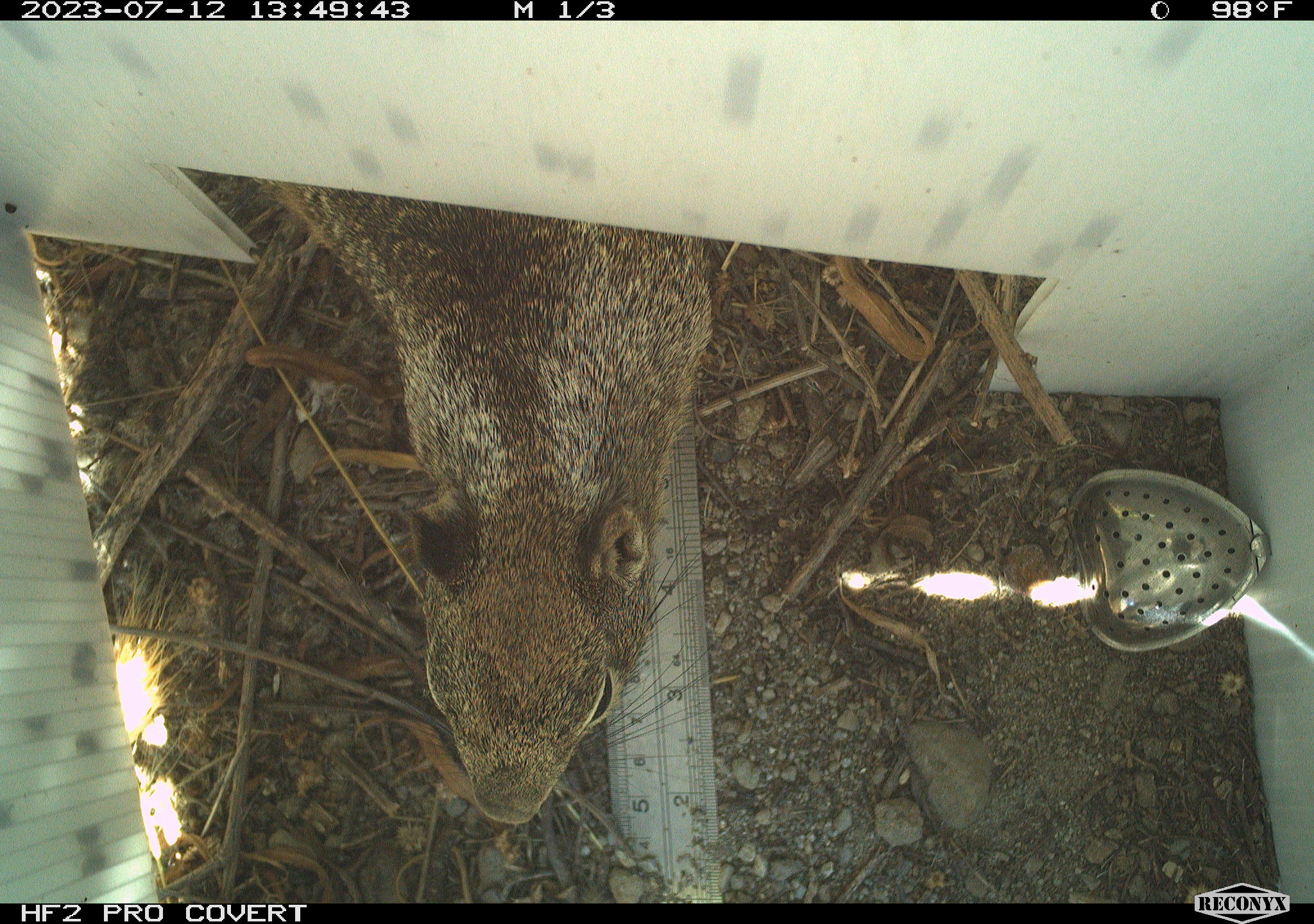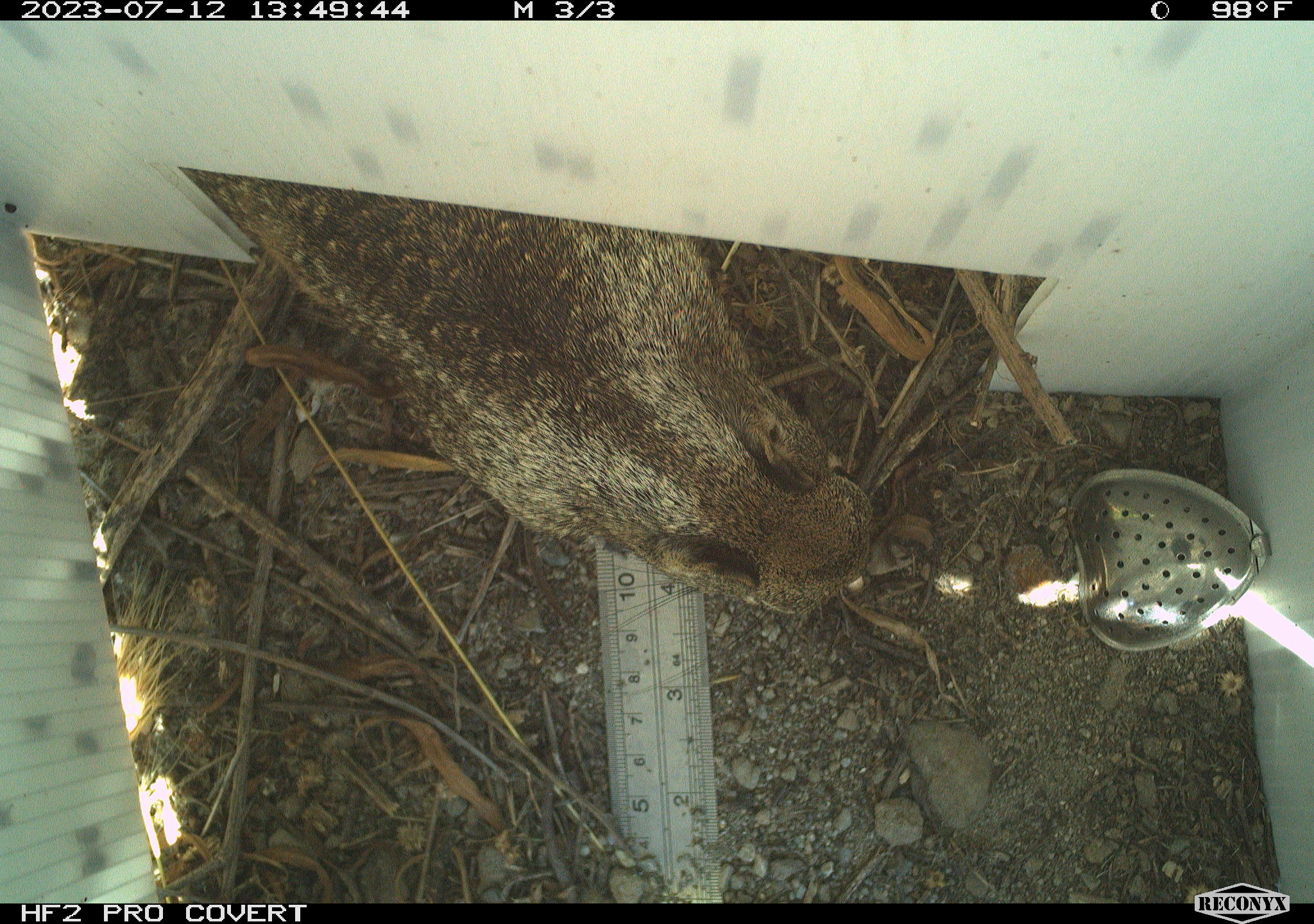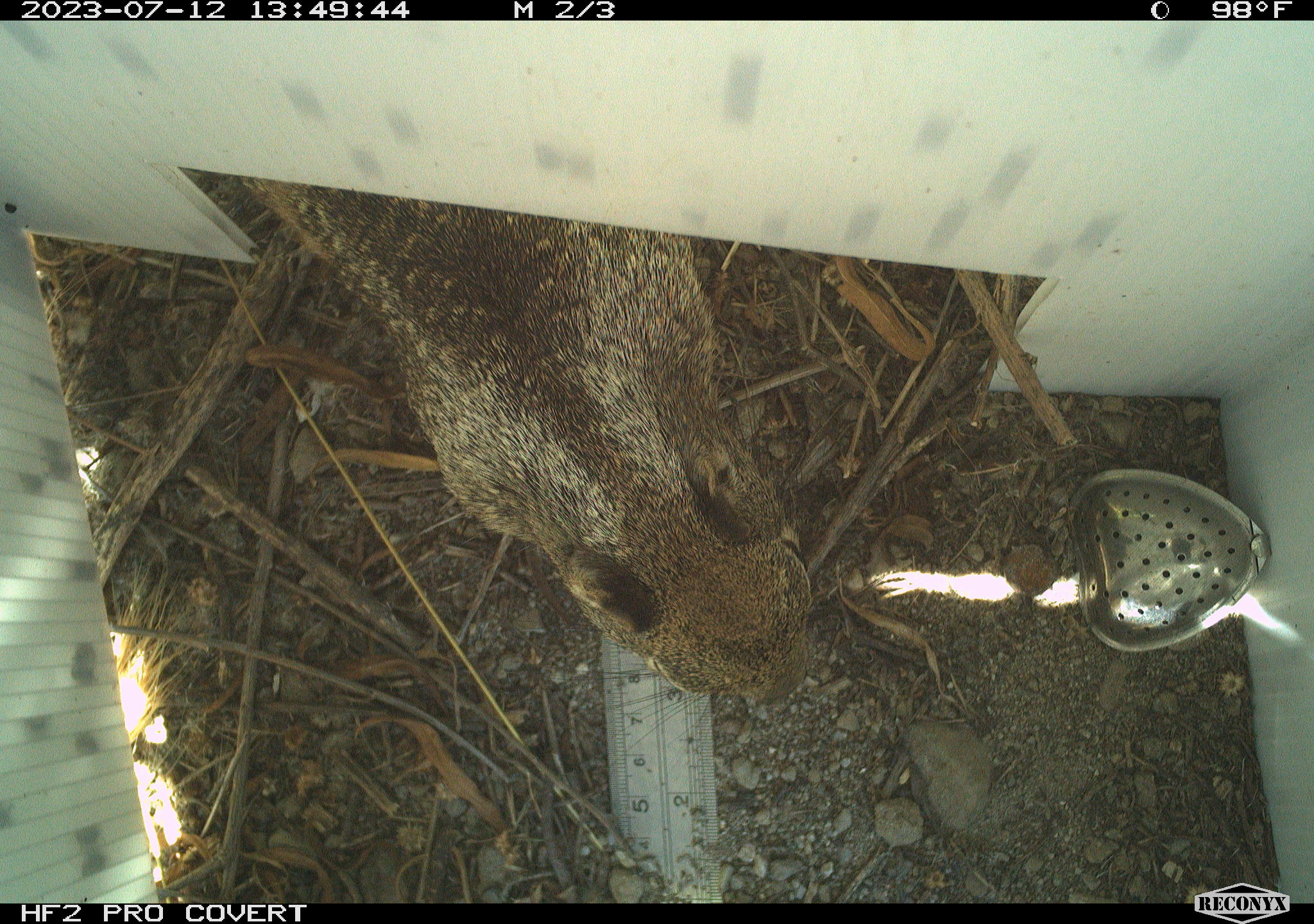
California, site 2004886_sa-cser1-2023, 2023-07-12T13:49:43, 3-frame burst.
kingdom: Animalia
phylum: Chordata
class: Mammalia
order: Rodentia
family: Sciuridae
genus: Otospermophilus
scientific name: Otospermophilus beecheyi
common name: california ground squirrel